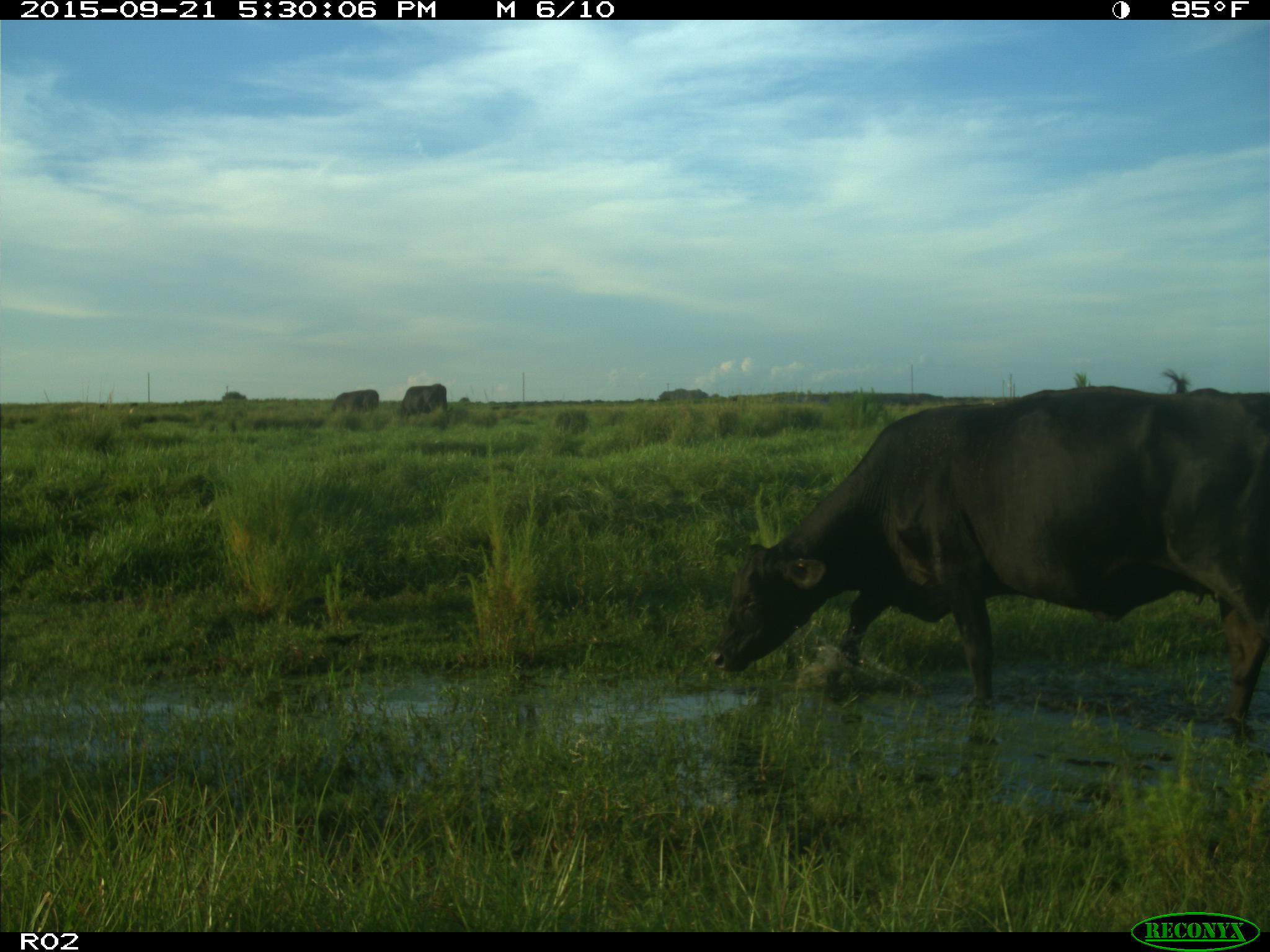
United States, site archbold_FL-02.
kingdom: Animalia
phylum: Chordata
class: Mammalia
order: Artiodactyla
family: Bovidae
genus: Bos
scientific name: Bos taurus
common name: domestic cow